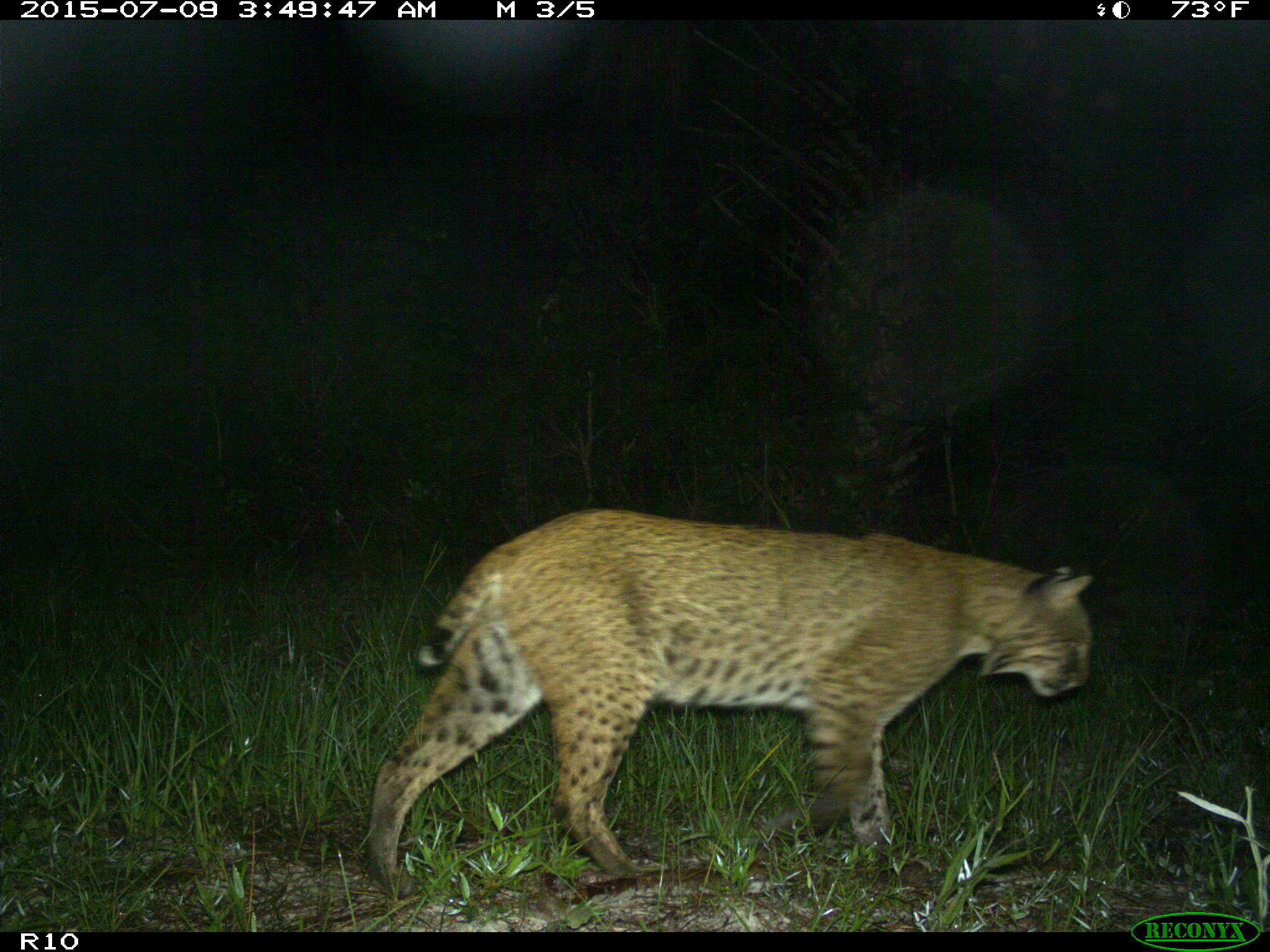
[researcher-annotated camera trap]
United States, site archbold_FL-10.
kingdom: Animalia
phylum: Chordata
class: Mammalia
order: Carnivora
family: Felidae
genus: Lynx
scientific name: Lynx rufus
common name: bobcat